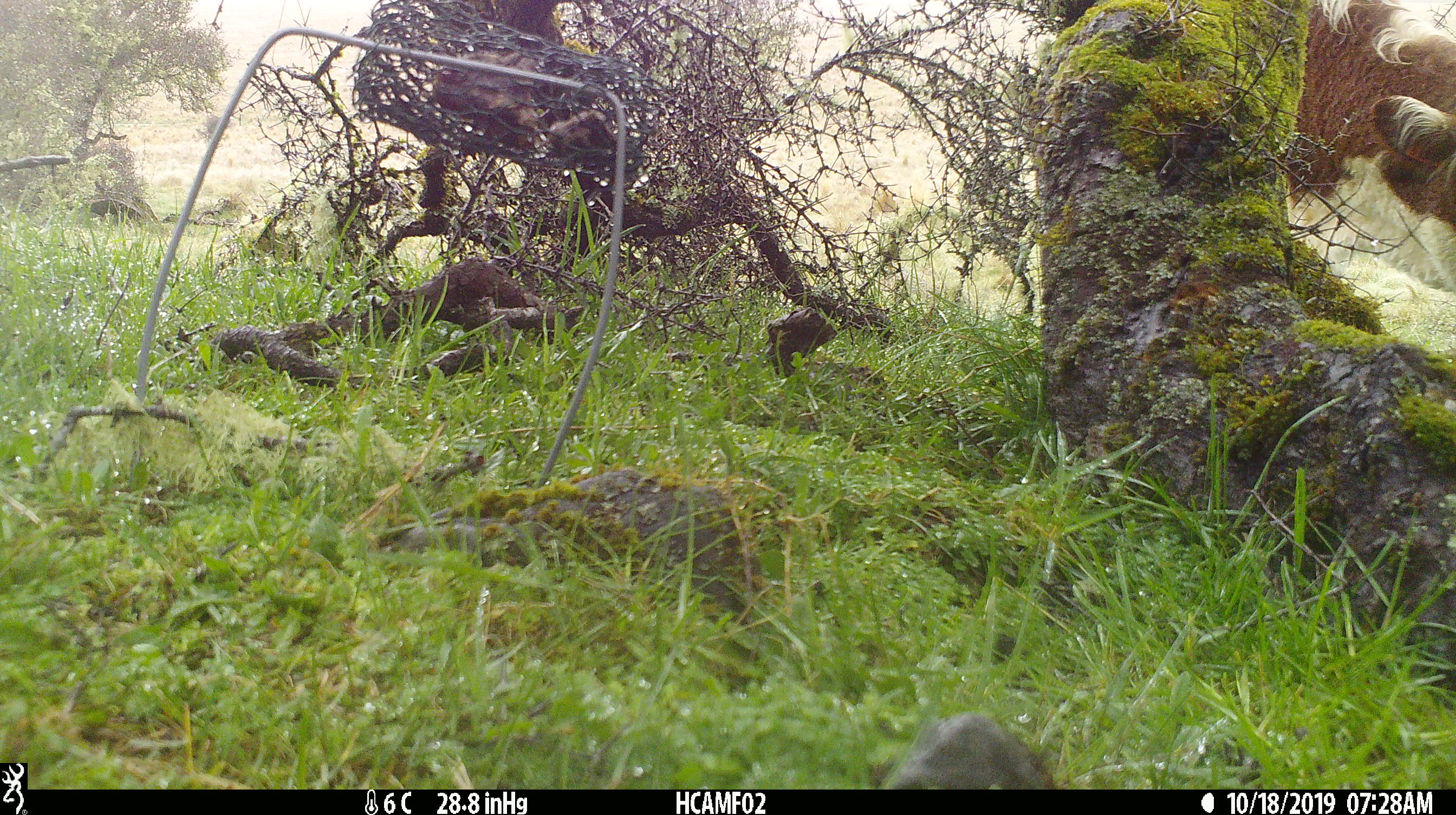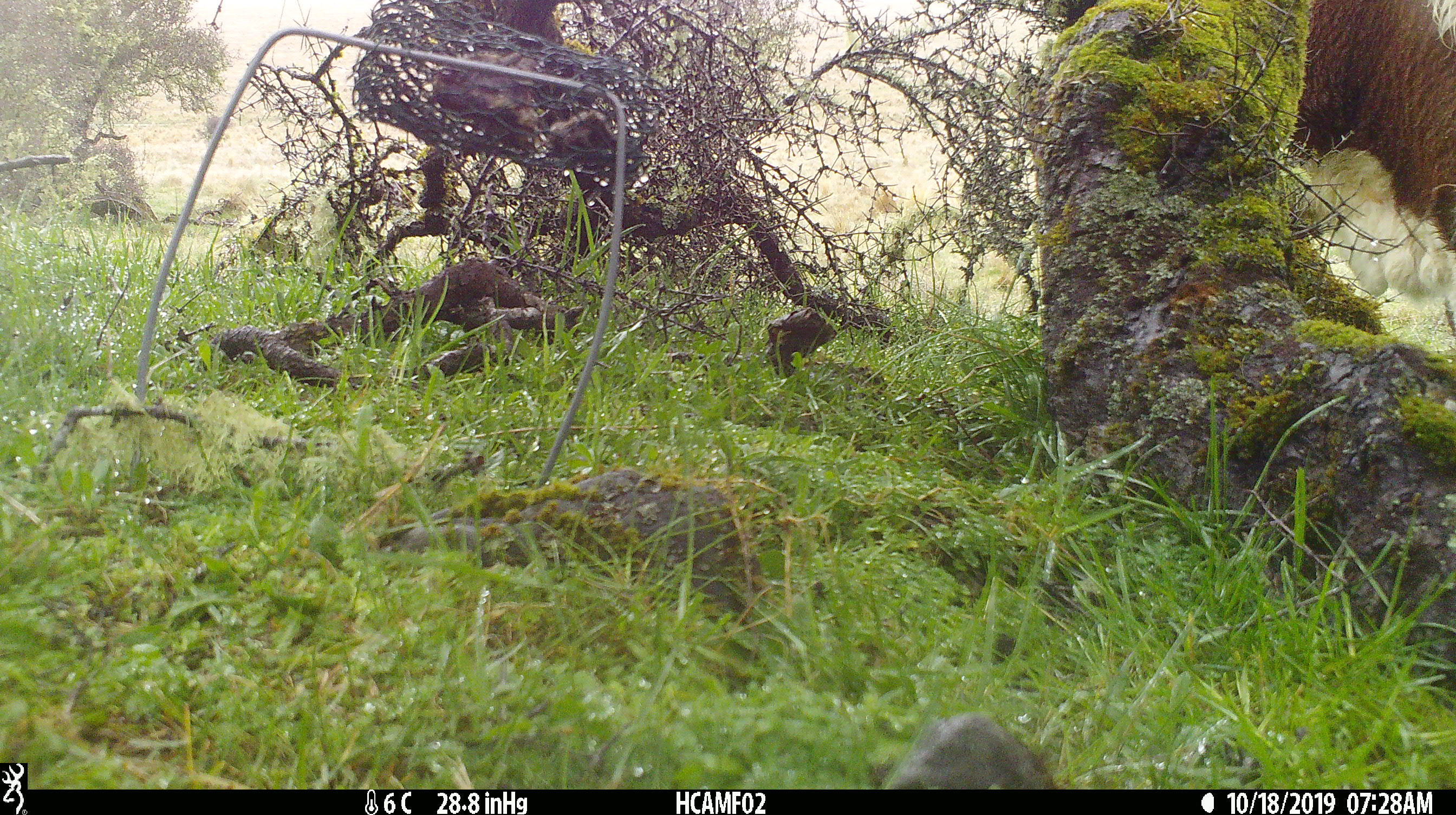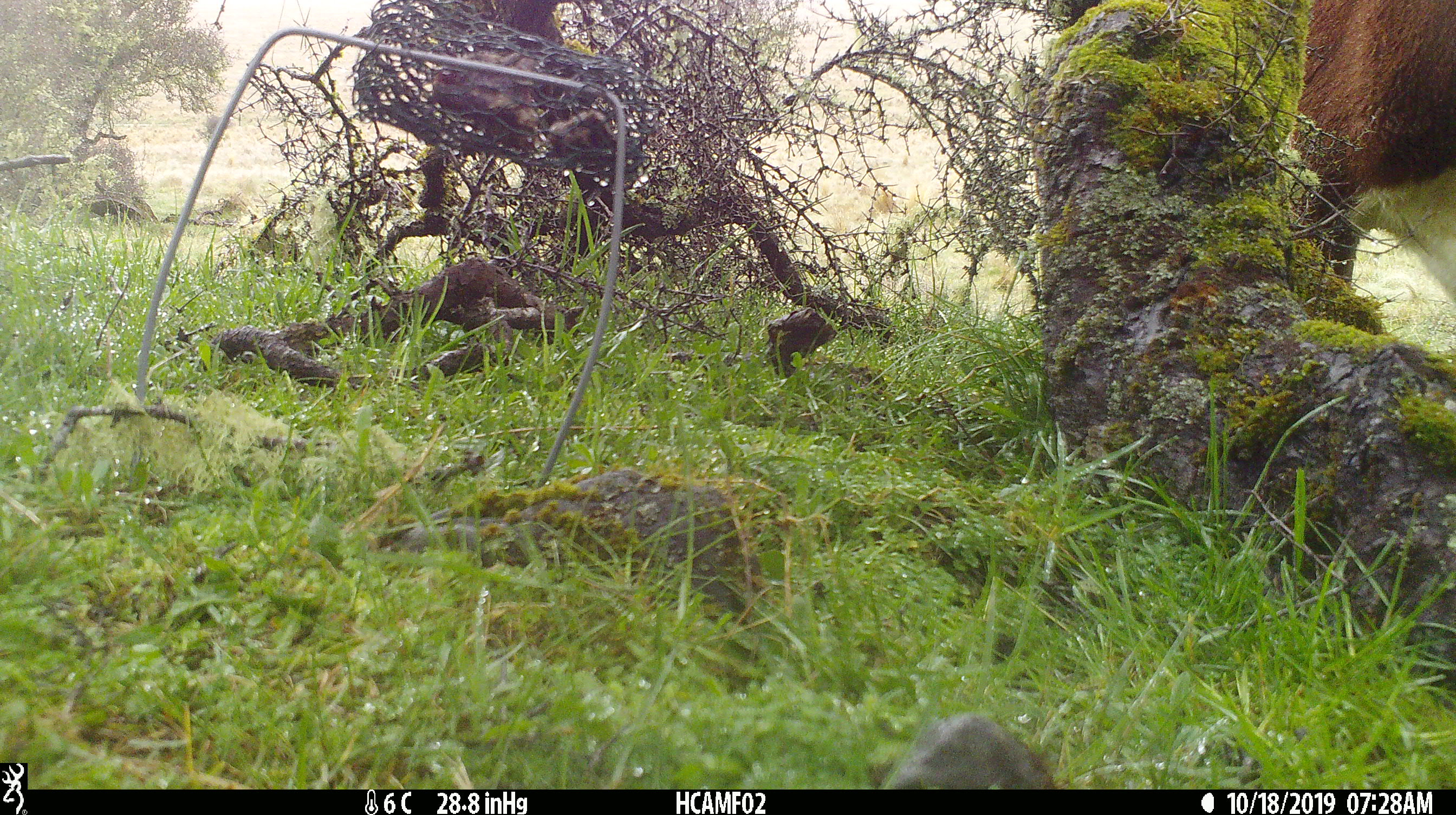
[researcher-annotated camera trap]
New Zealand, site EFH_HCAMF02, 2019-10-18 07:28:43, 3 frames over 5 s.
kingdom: Animalia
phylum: Chordata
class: Mammalia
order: Artiodactyla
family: Bovidae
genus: Bos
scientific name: Bos taurus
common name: domestic cow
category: cow